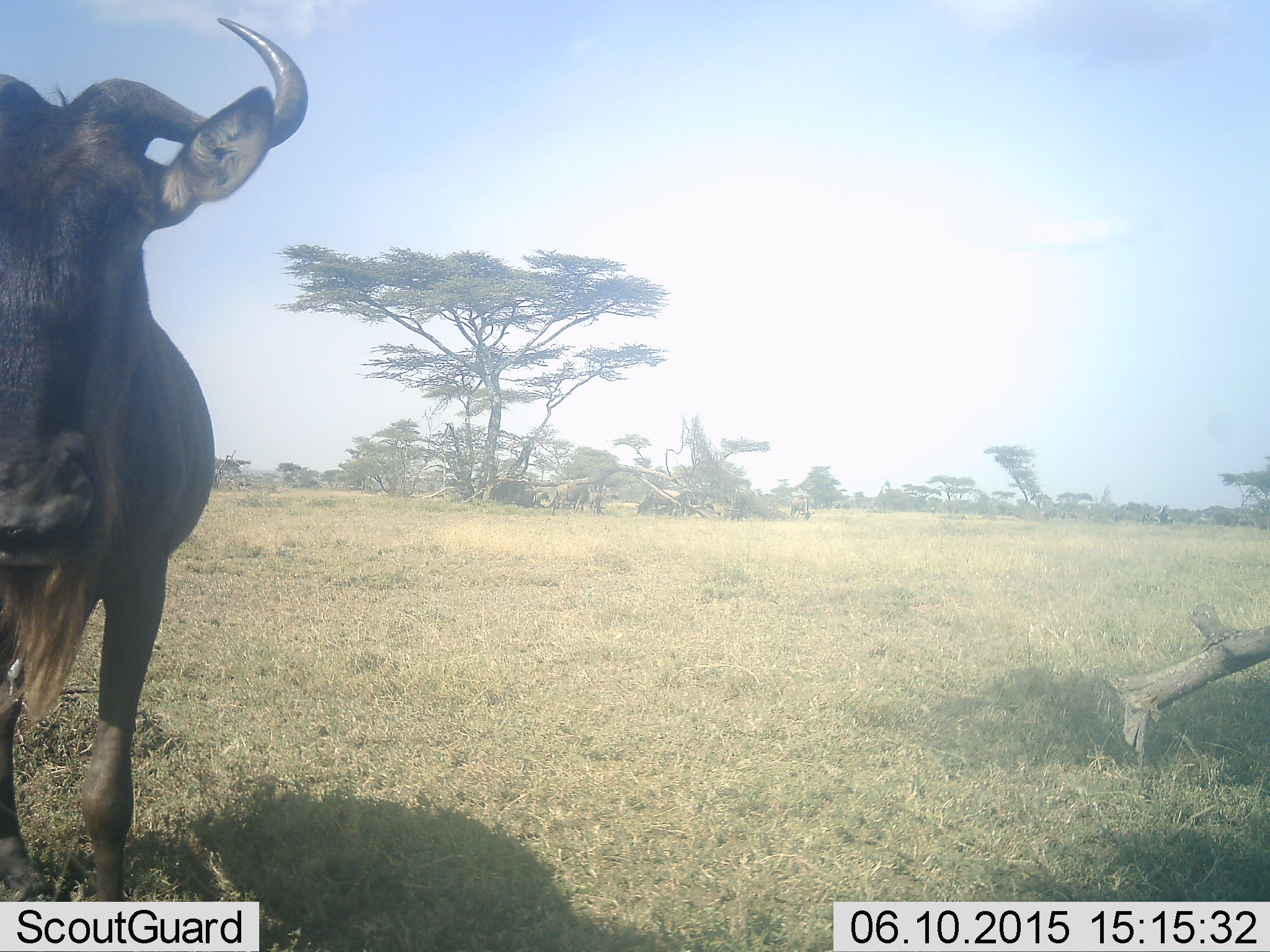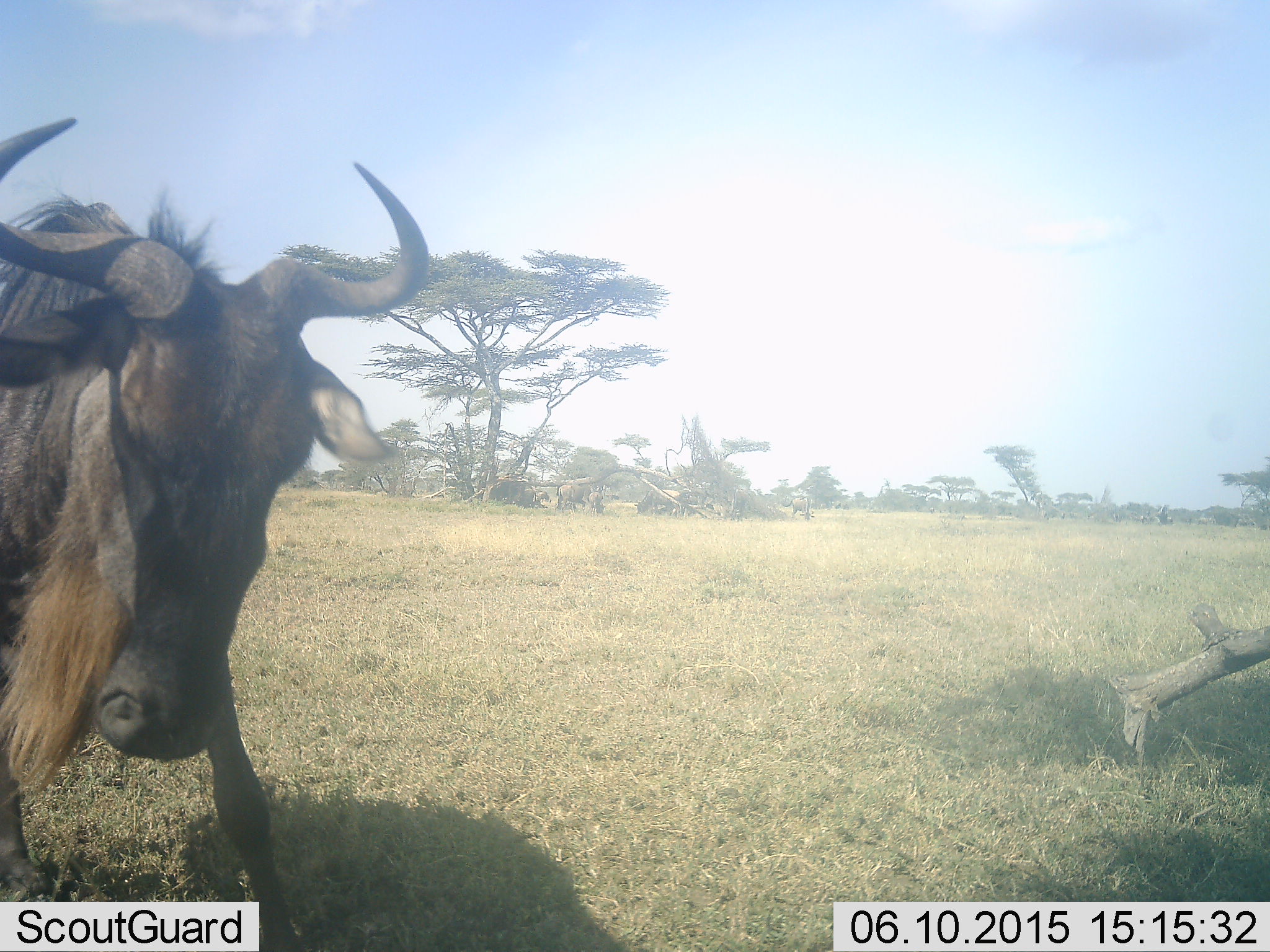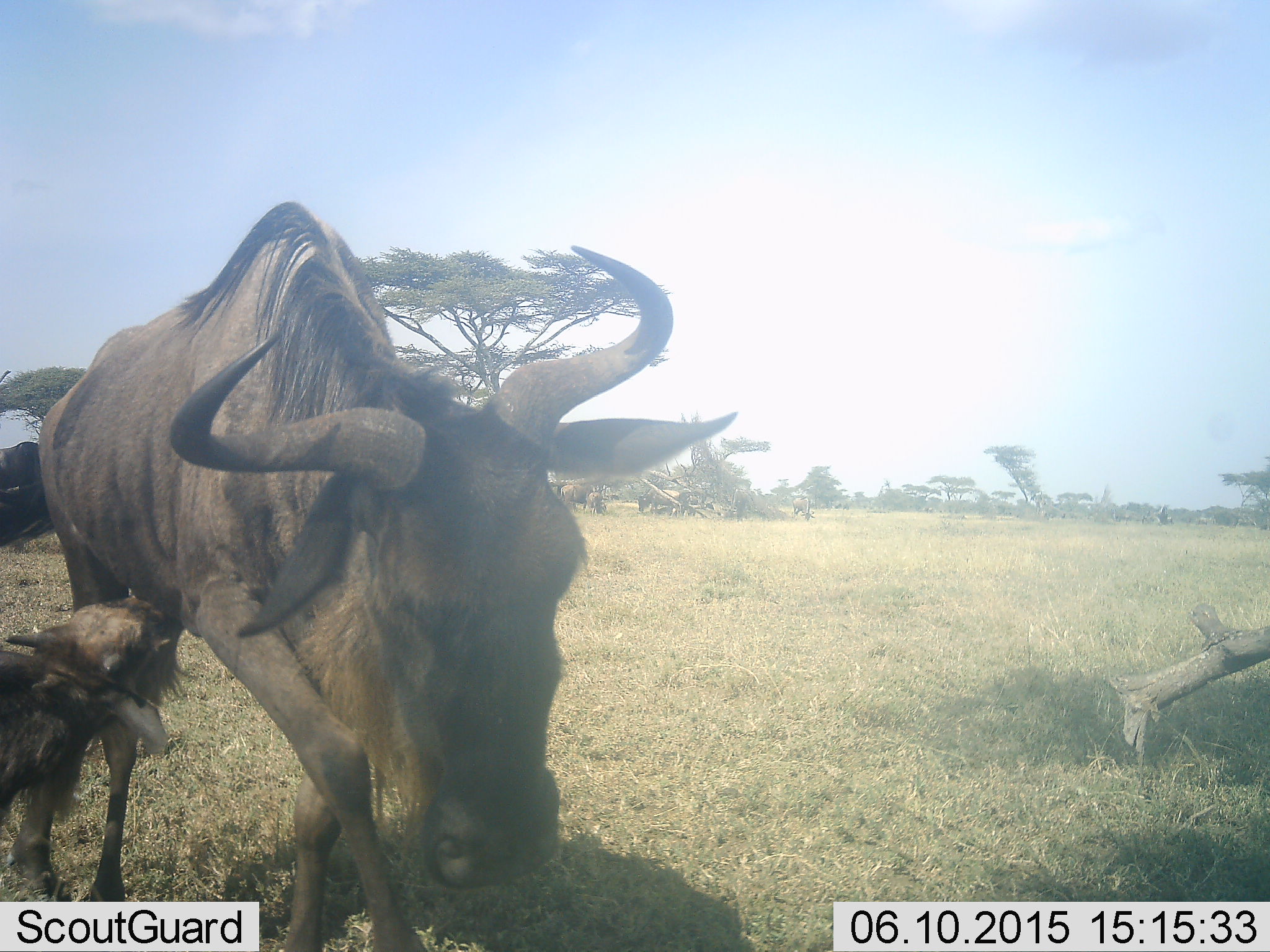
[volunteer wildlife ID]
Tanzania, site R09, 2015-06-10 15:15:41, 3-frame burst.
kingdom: Animalia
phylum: Chordata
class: Mammalia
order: Artiodactyla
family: Bovidae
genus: Connochaetes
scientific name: Connochaetes taurinus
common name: blue wildebeest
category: wildebeest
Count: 2.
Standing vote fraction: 40%.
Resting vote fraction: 10%.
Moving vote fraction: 50%.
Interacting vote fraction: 50%.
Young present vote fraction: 60%.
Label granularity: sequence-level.